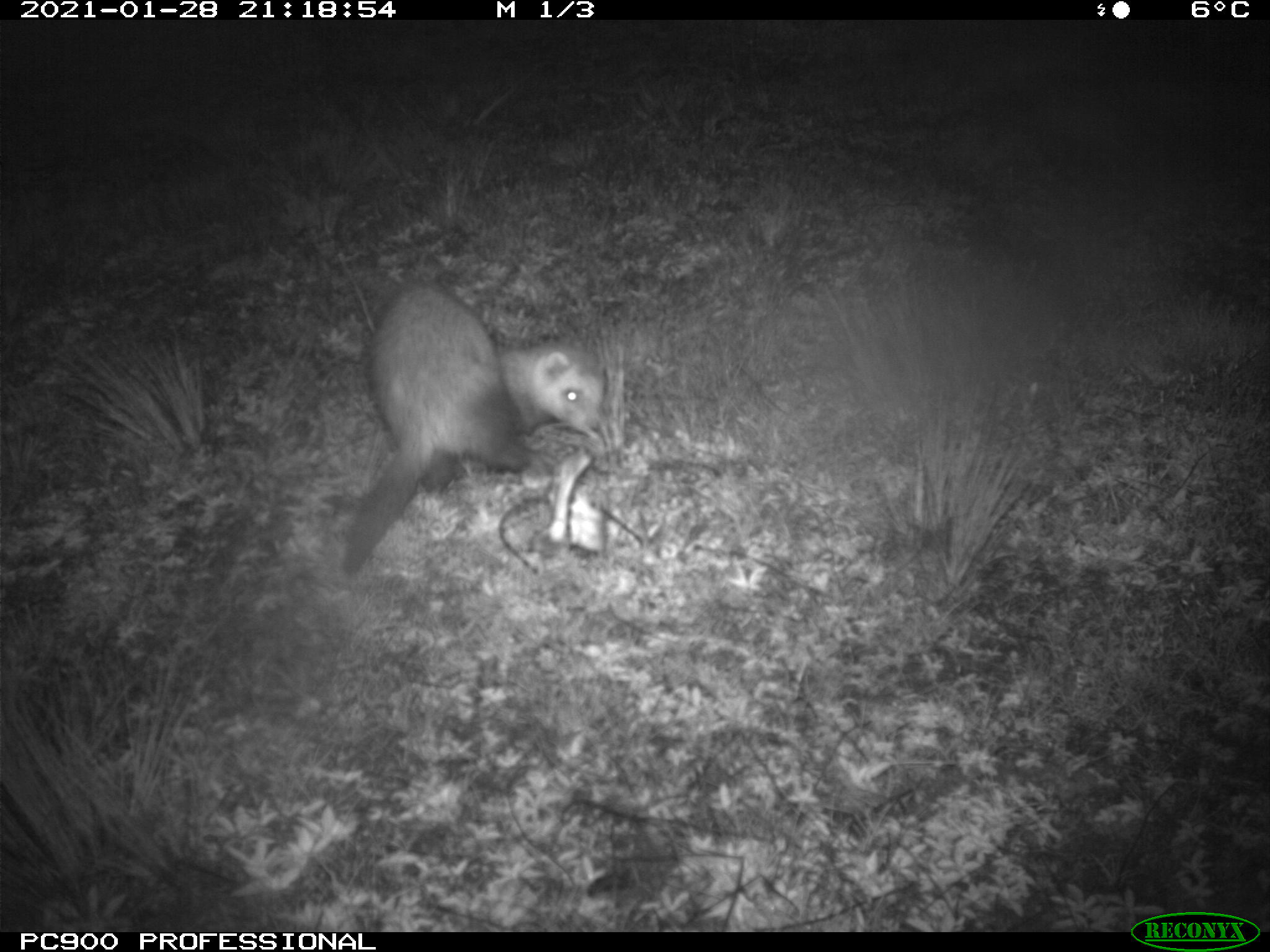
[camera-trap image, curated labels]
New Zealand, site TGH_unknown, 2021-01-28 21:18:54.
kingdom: Animalia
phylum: Chordata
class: Mammalia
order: Carnivora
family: Mustelidae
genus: Mustela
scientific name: Mustela furo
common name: ferret